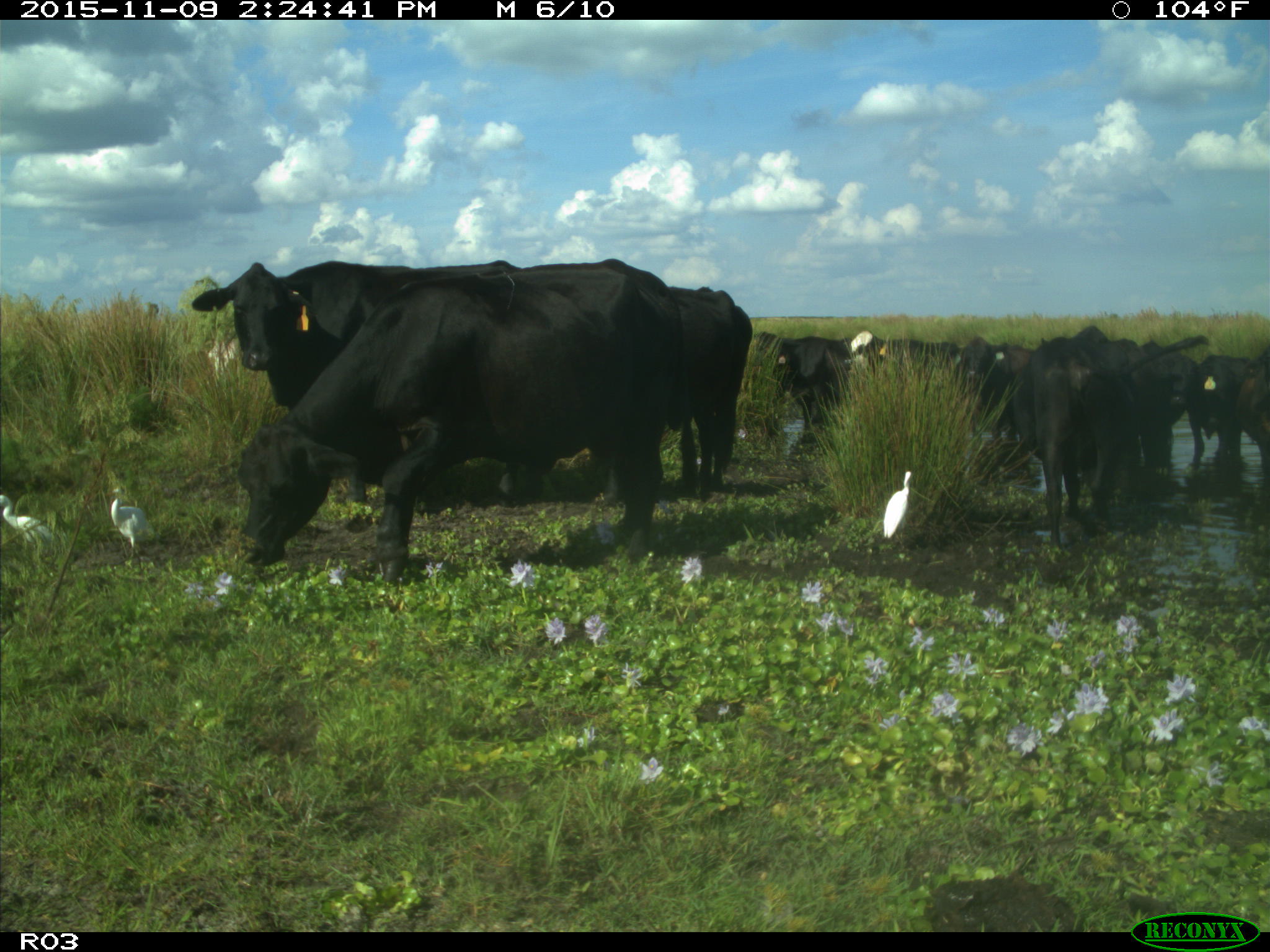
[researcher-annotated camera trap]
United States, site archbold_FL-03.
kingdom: Animalia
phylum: Chordata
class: Mammalia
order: Artiodactyla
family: Bovidae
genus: Bos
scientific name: Bos taurus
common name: domestic cow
Bos taurus (domestic cow).